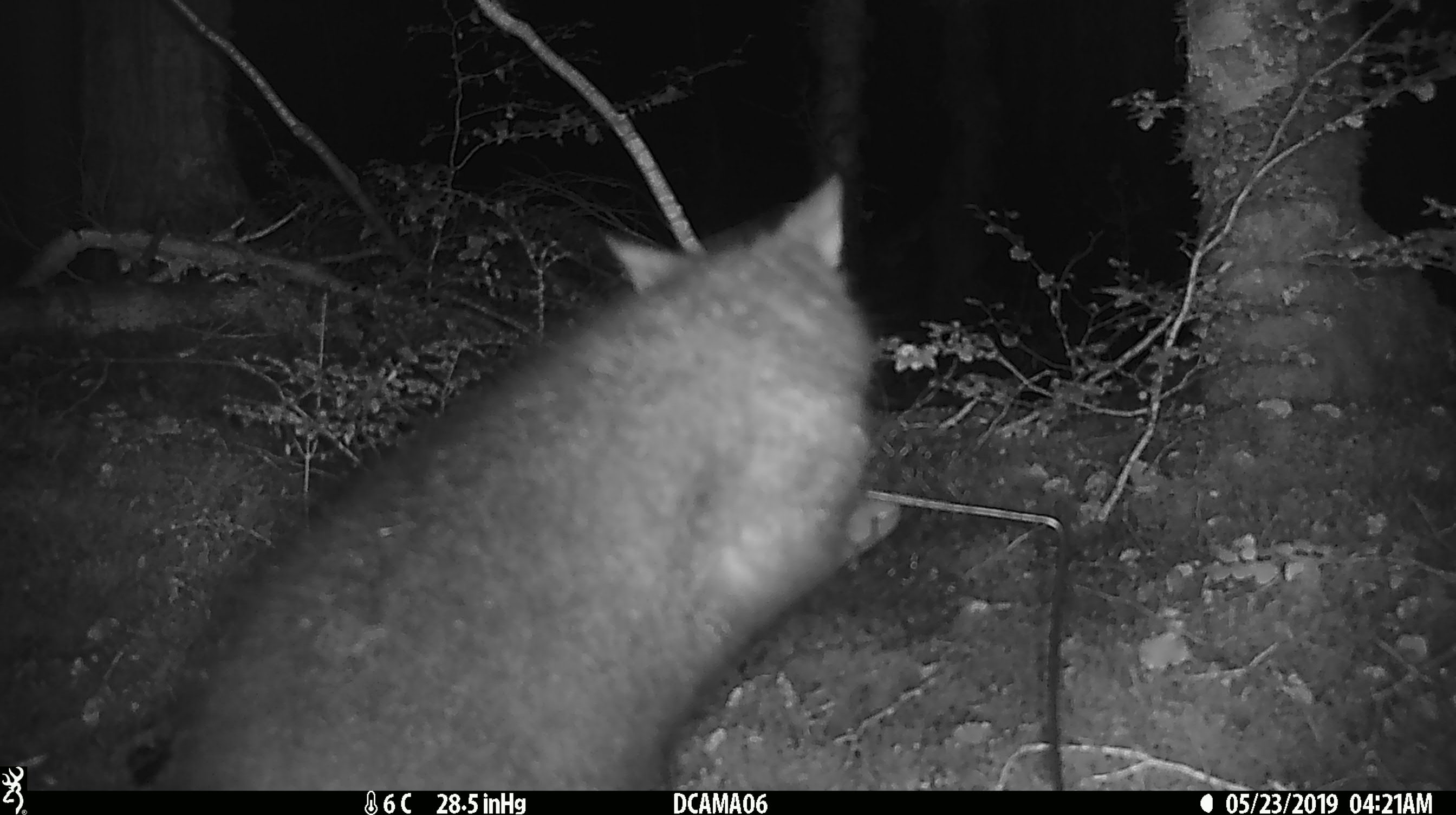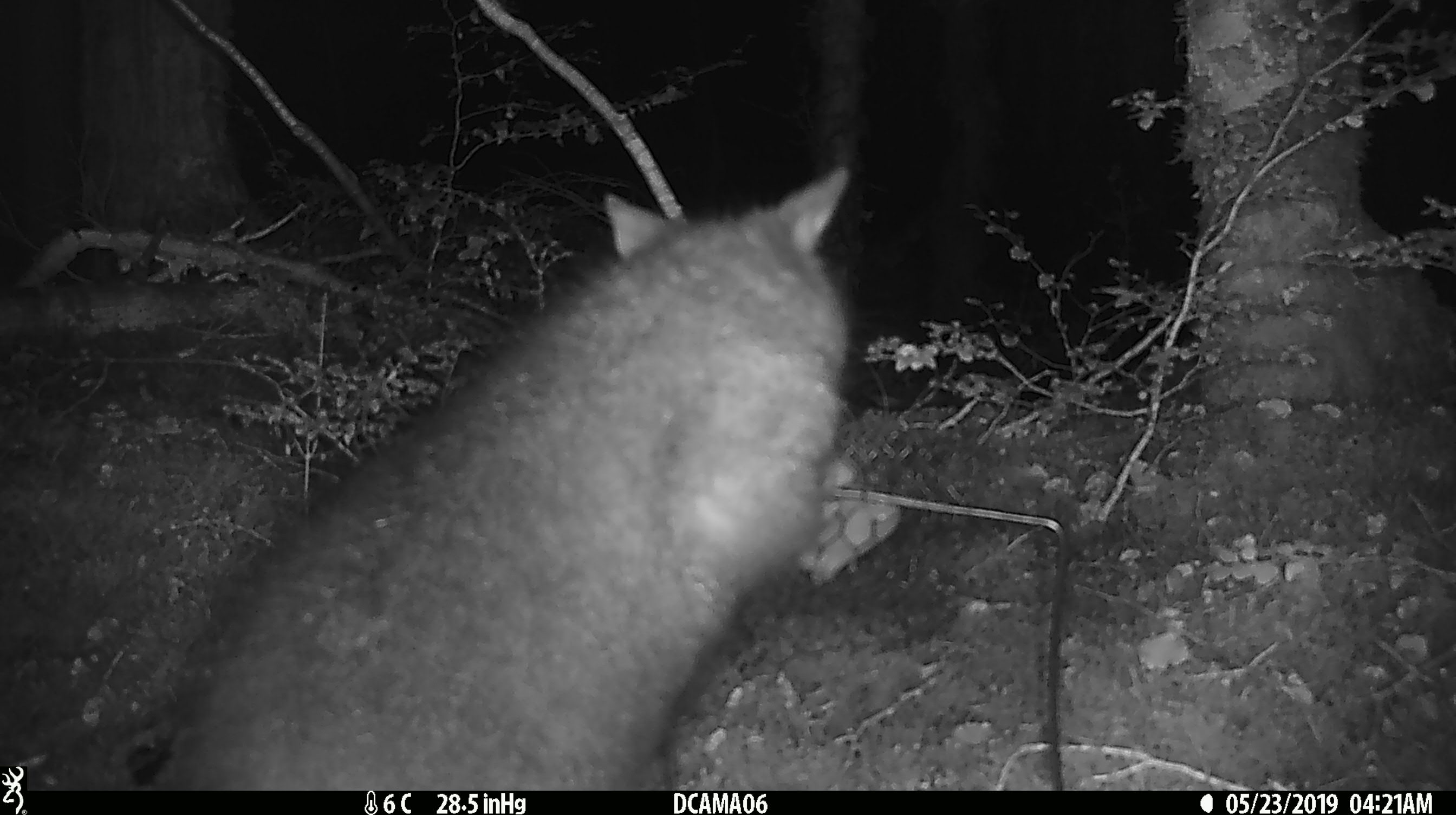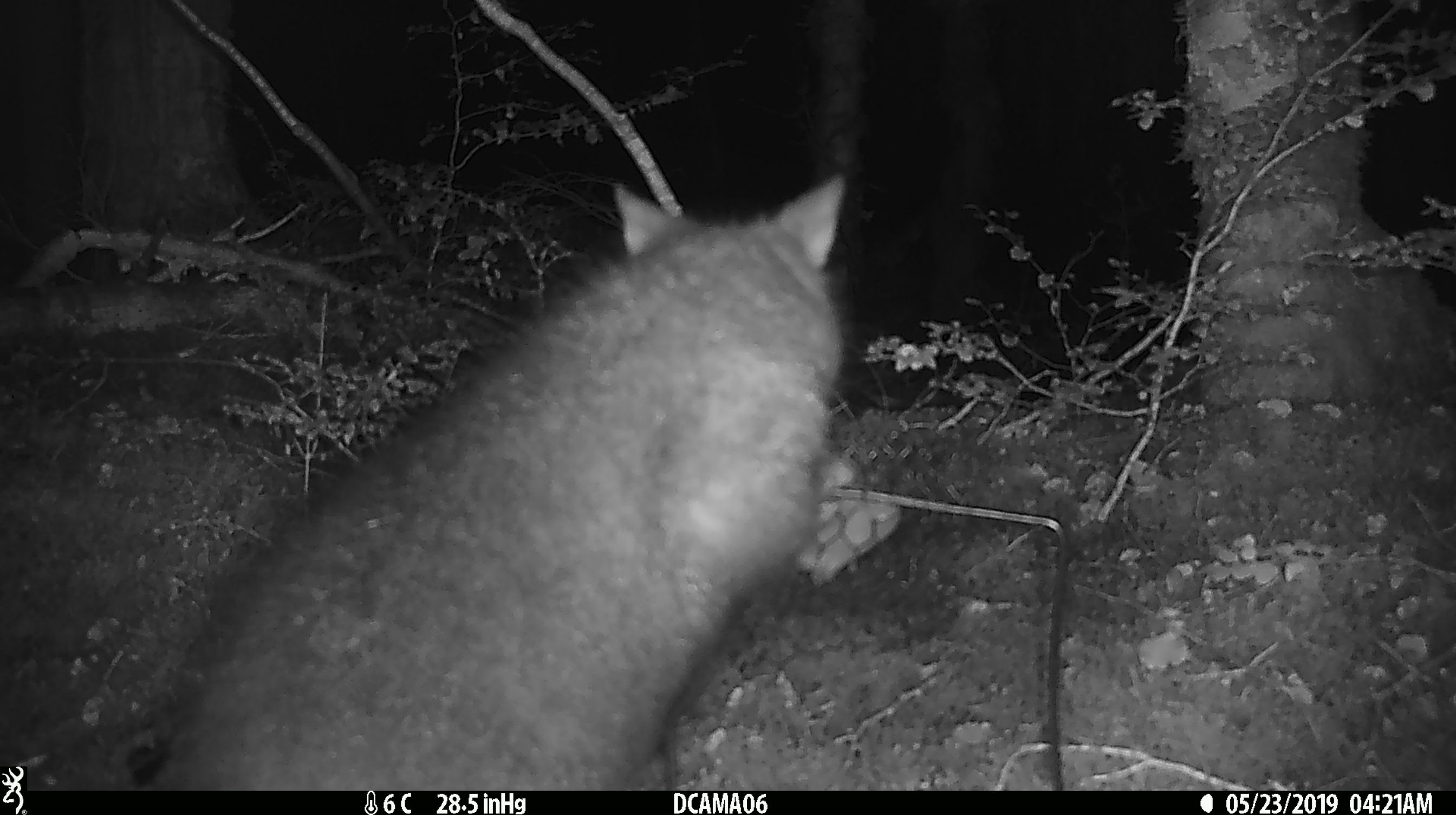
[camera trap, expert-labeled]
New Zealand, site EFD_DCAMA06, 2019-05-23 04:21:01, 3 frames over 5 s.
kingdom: Animalia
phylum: Chordata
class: Mammalia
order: Diprotodontia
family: Phalangeridae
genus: Trichosurus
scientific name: Trichosurus vulpecula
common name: common brushtail possum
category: possum